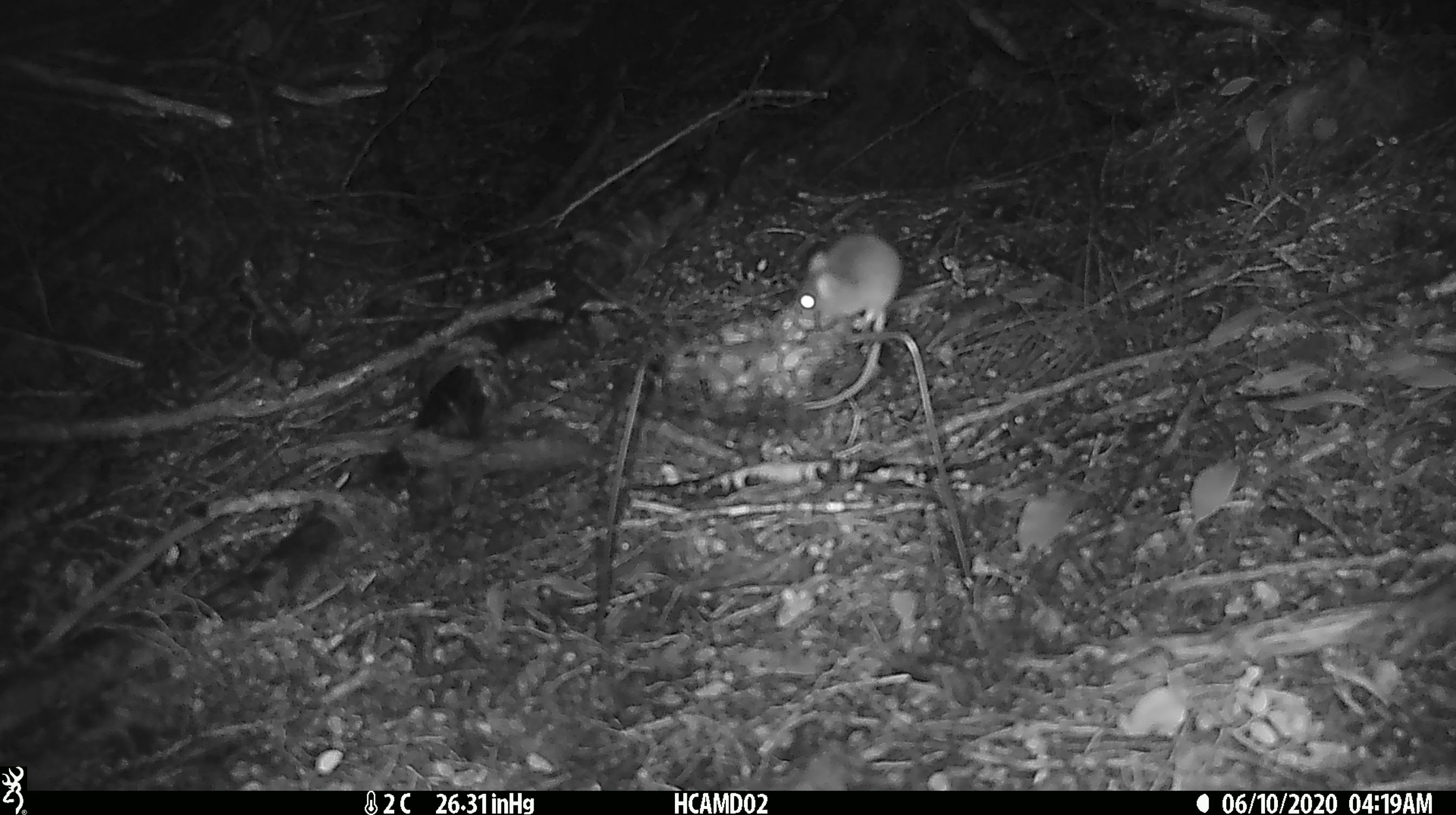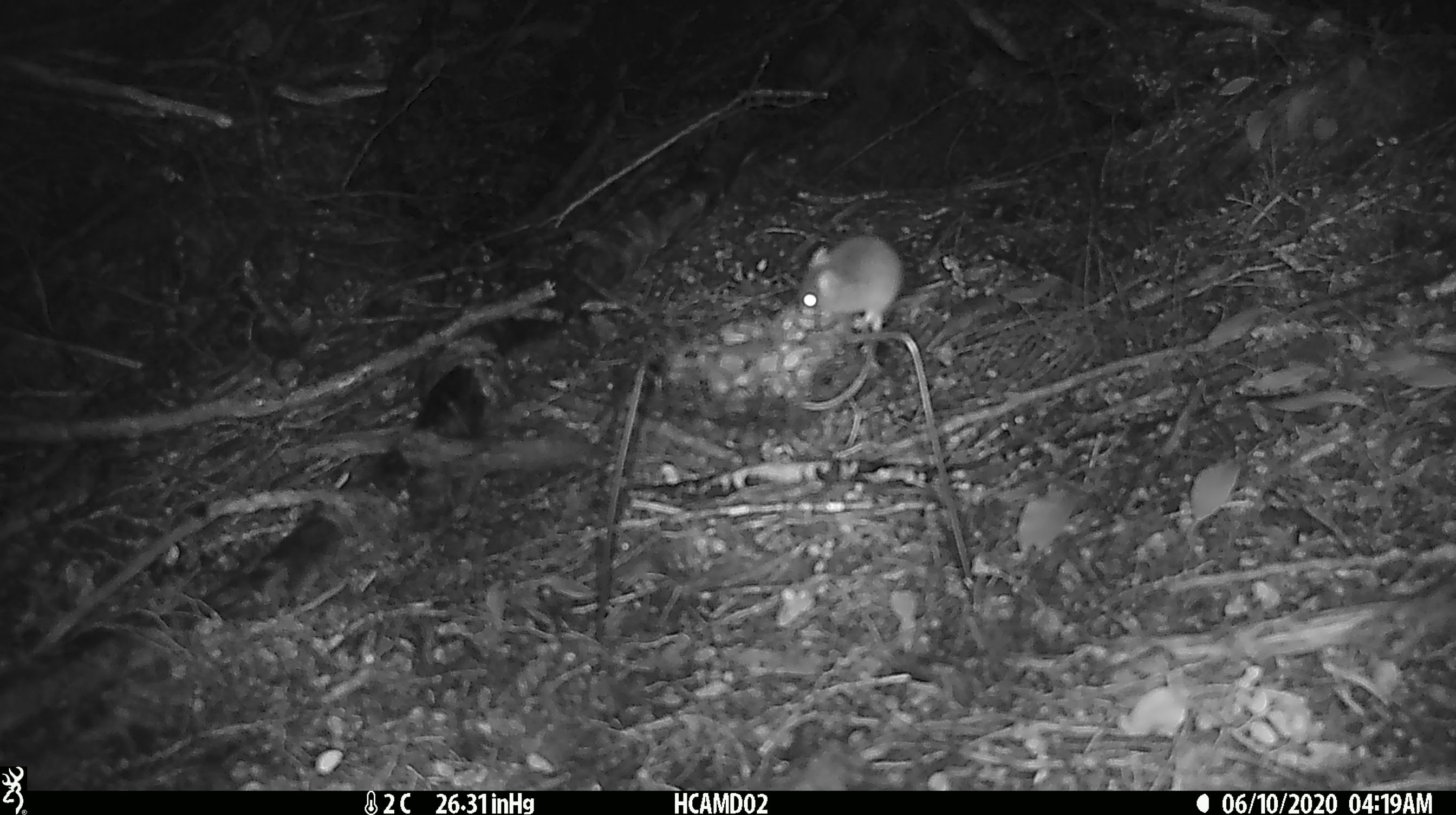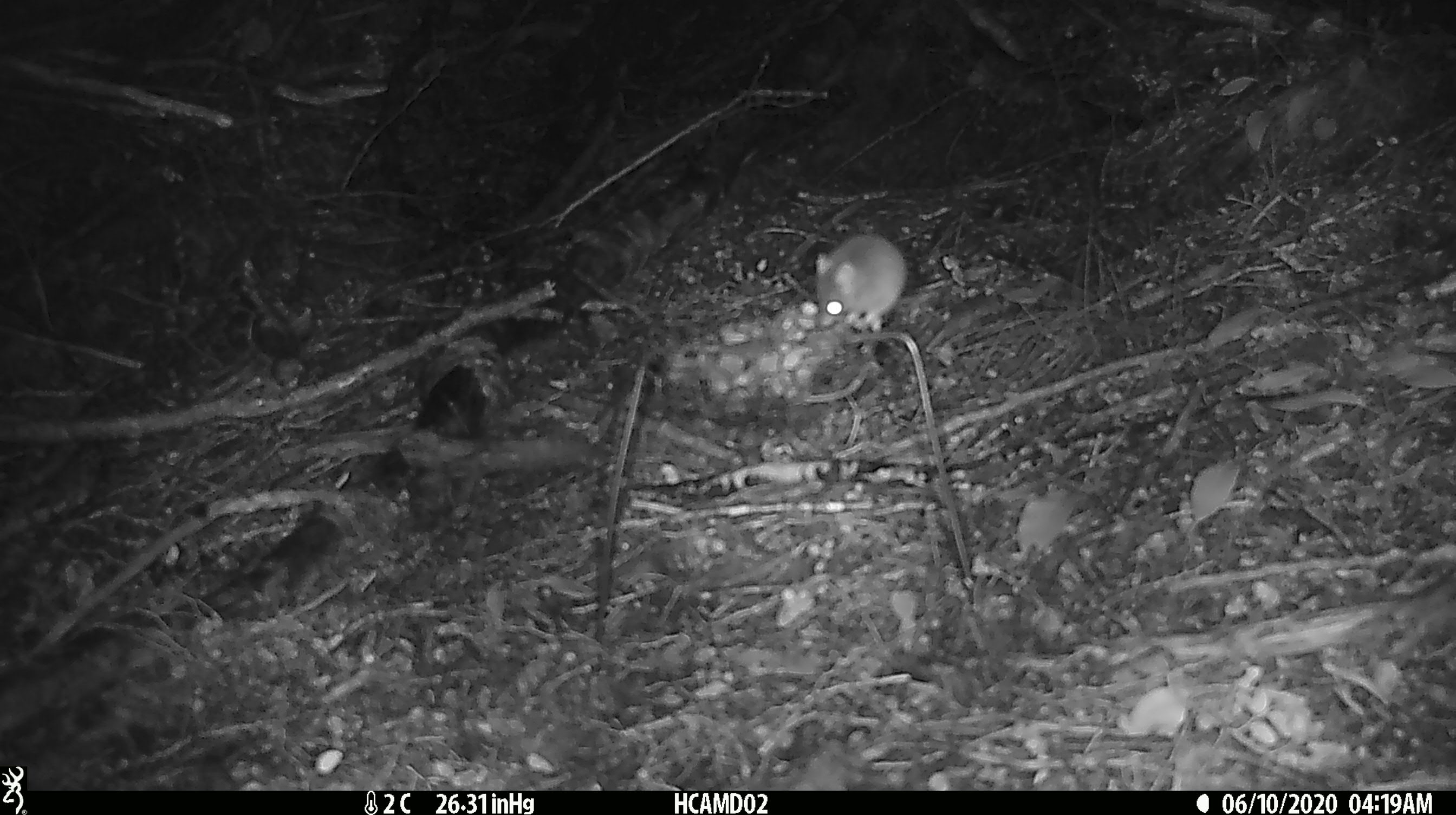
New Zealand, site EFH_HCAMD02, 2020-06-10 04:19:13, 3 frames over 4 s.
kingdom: Animalia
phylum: Chordata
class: Mammalia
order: Rodentia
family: Muridae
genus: Mus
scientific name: Mus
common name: mouse